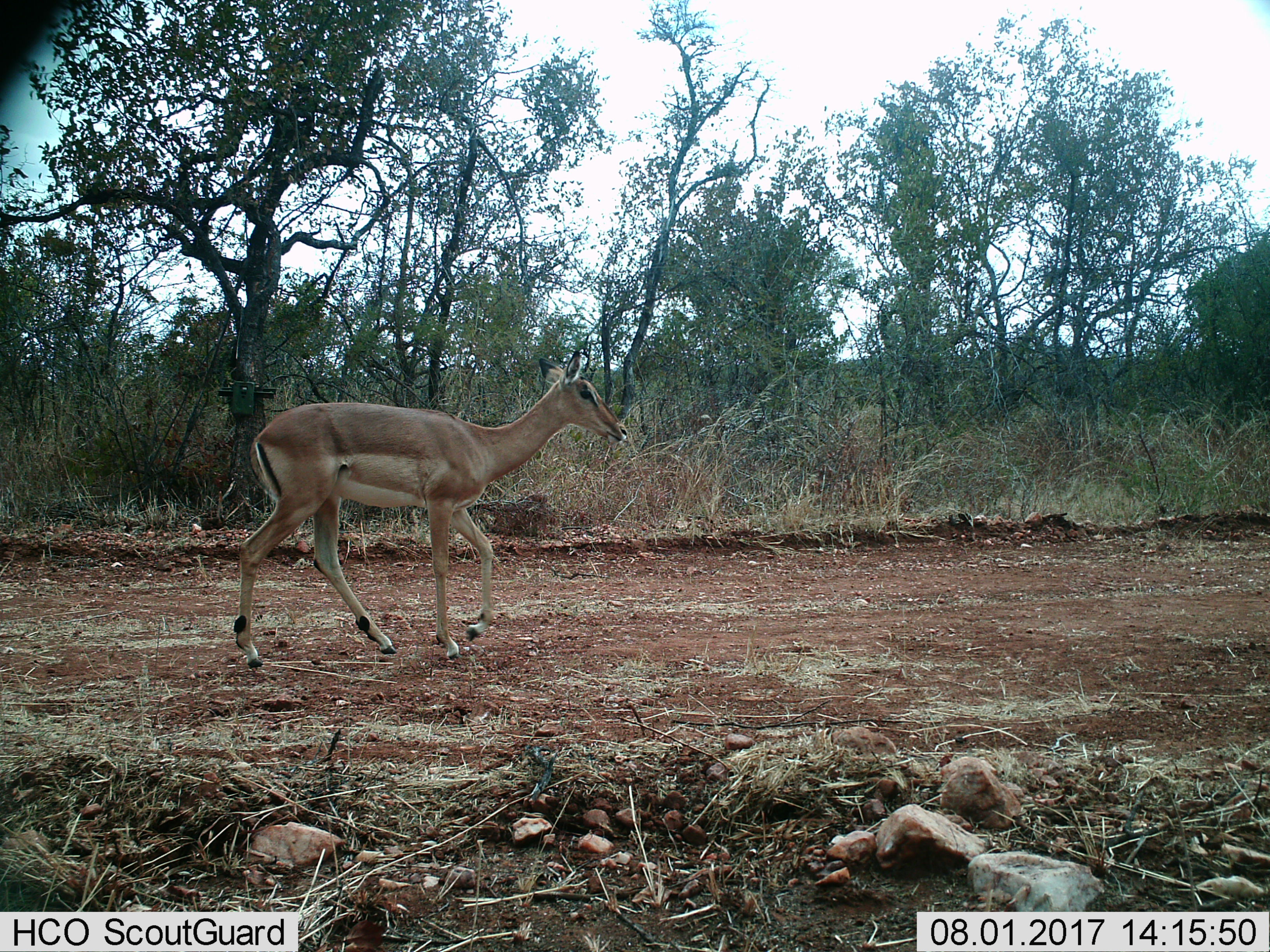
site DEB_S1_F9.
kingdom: Animalia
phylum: Chordata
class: Mammalia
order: Artiodactyla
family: Bovidae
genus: Aepyceros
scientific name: Aepyceros melampus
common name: impala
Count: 1.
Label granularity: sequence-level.